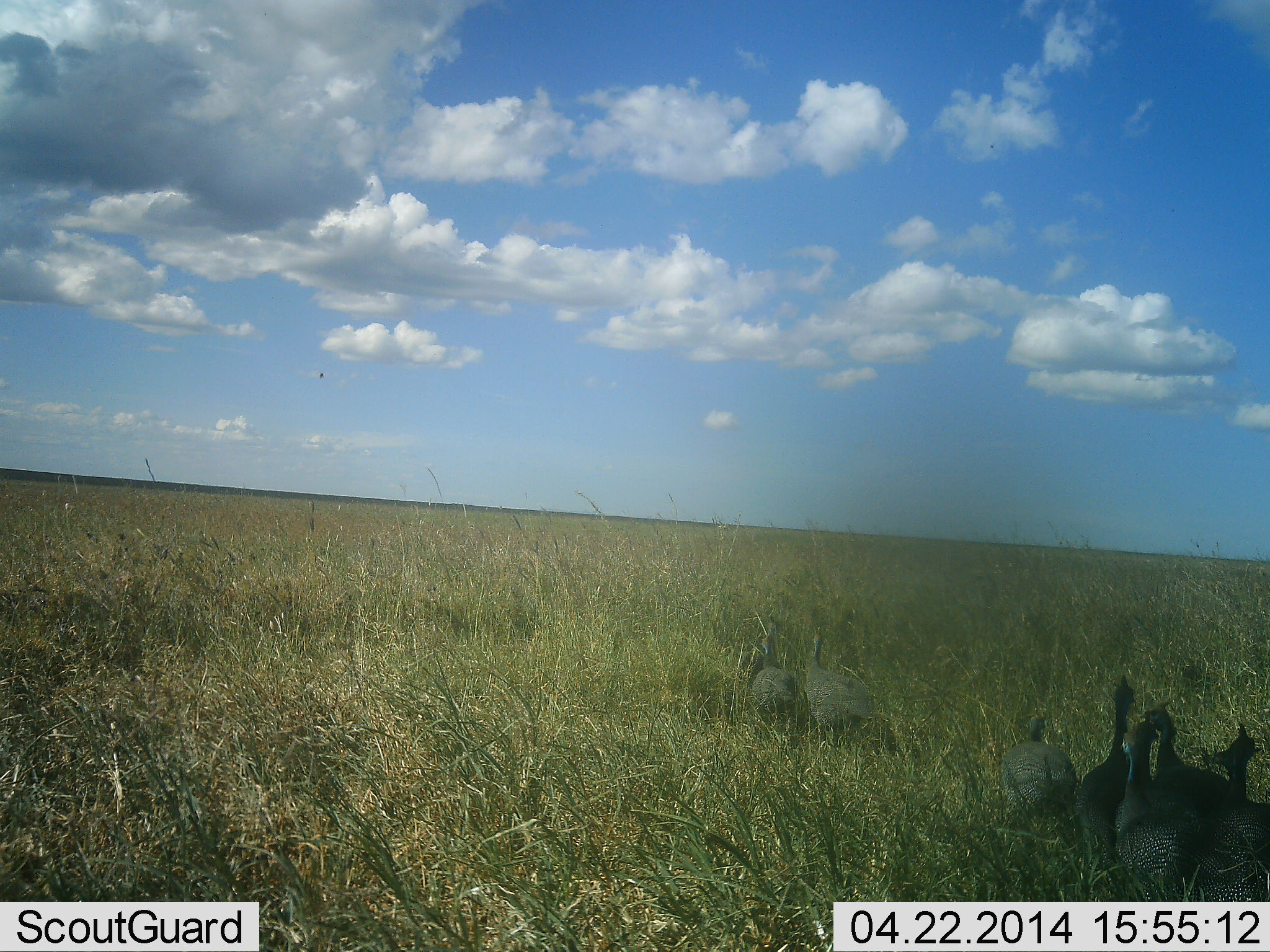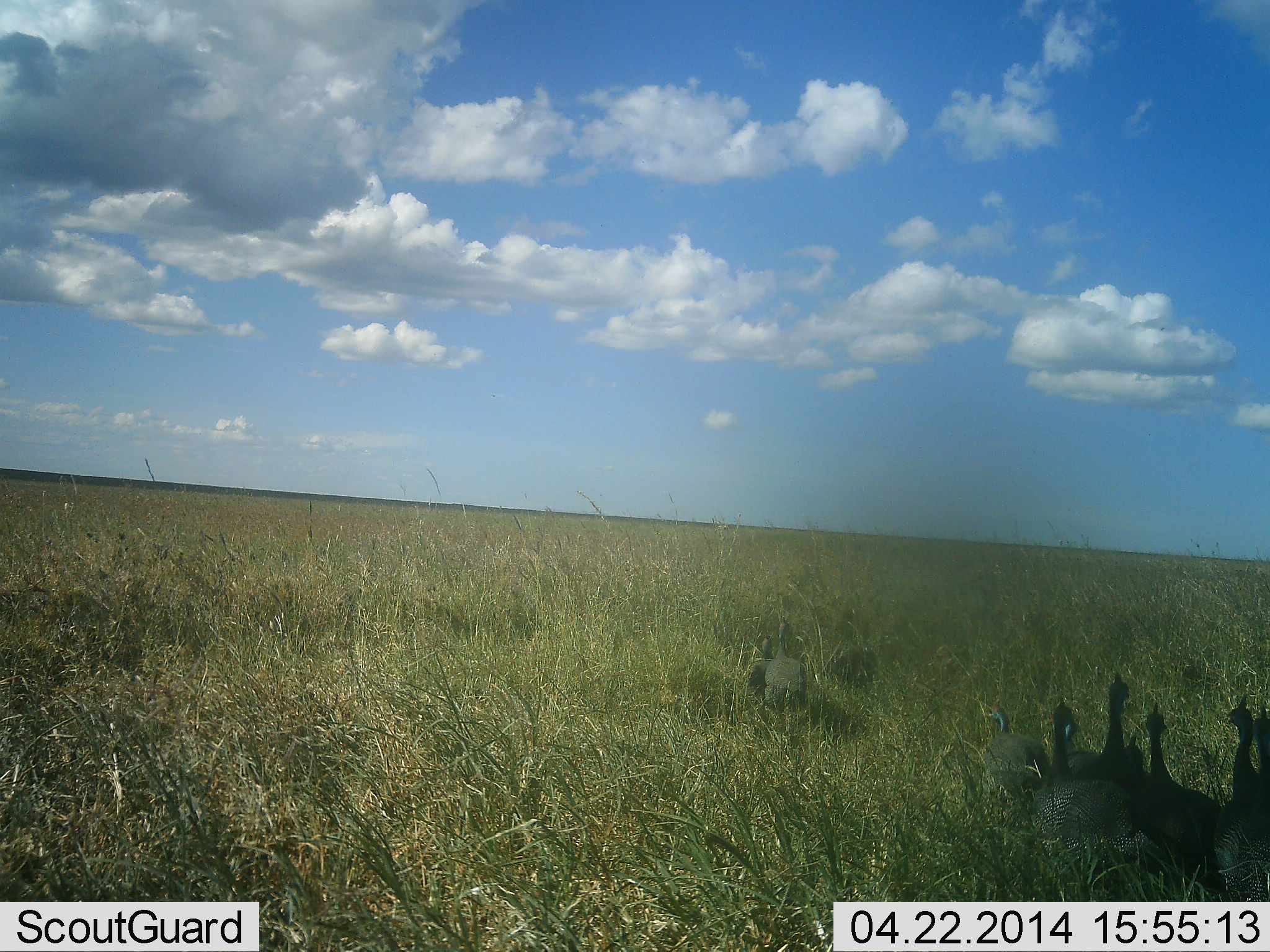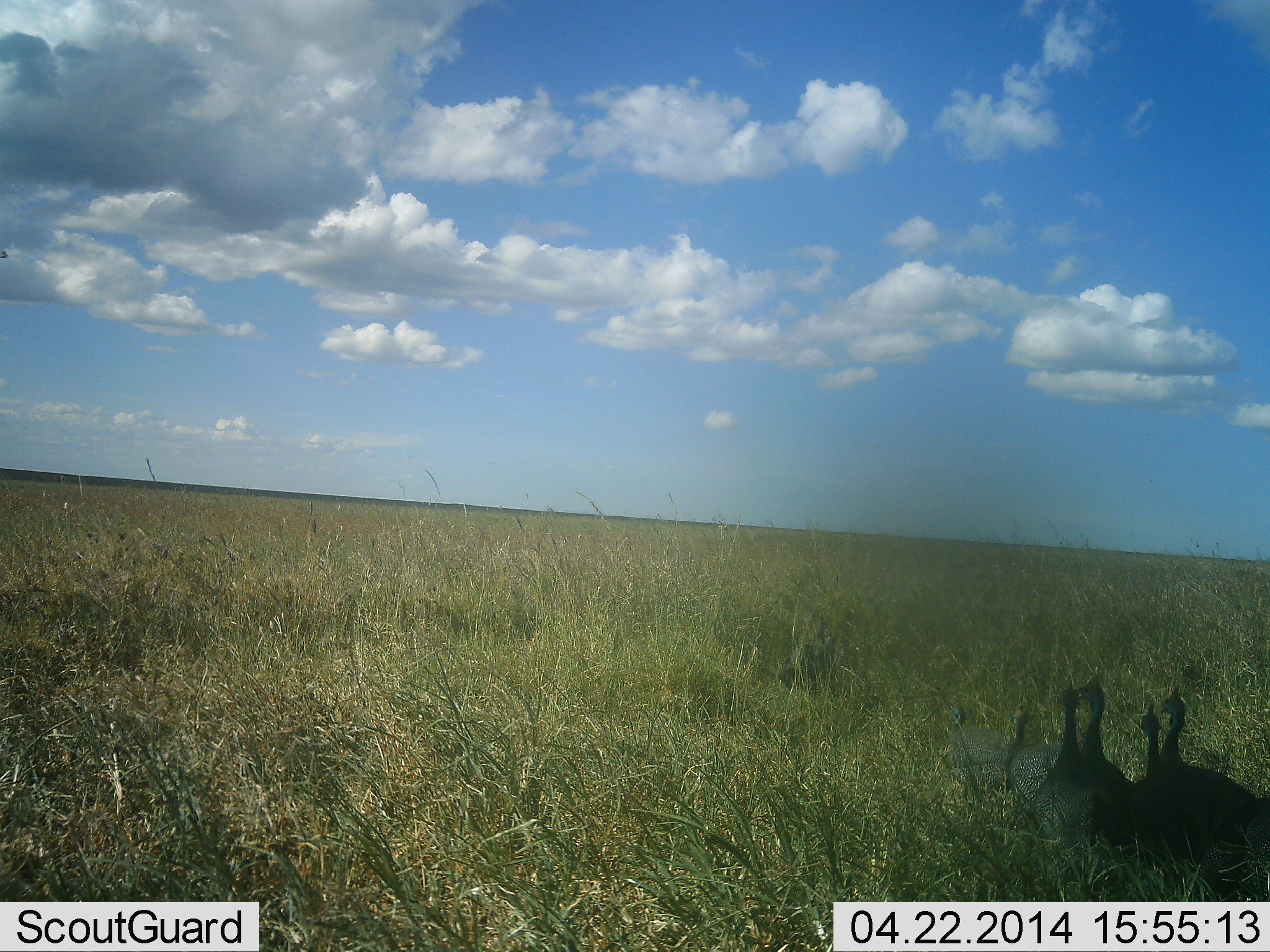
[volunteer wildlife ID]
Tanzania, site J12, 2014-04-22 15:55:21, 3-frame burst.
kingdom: Animalia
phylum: Chordata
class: Aves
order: Galliformes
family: Numididae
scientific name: Numididae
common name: guinea fowl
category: guineafowl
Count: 8.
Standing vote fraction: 20%.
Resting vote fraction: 0%.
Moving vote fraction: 100%.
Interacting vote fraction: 0%.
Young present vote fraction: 0%.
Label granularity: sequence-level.